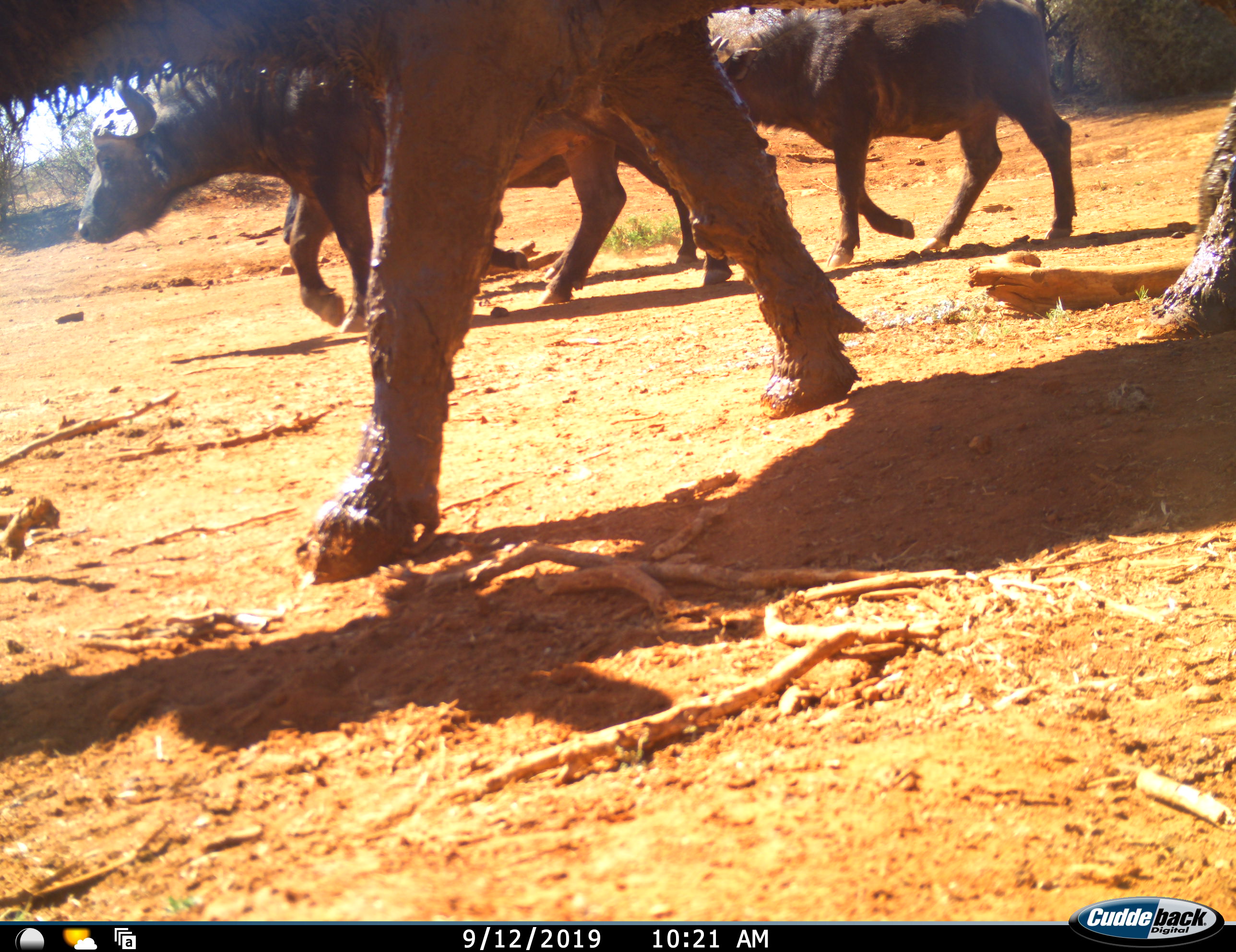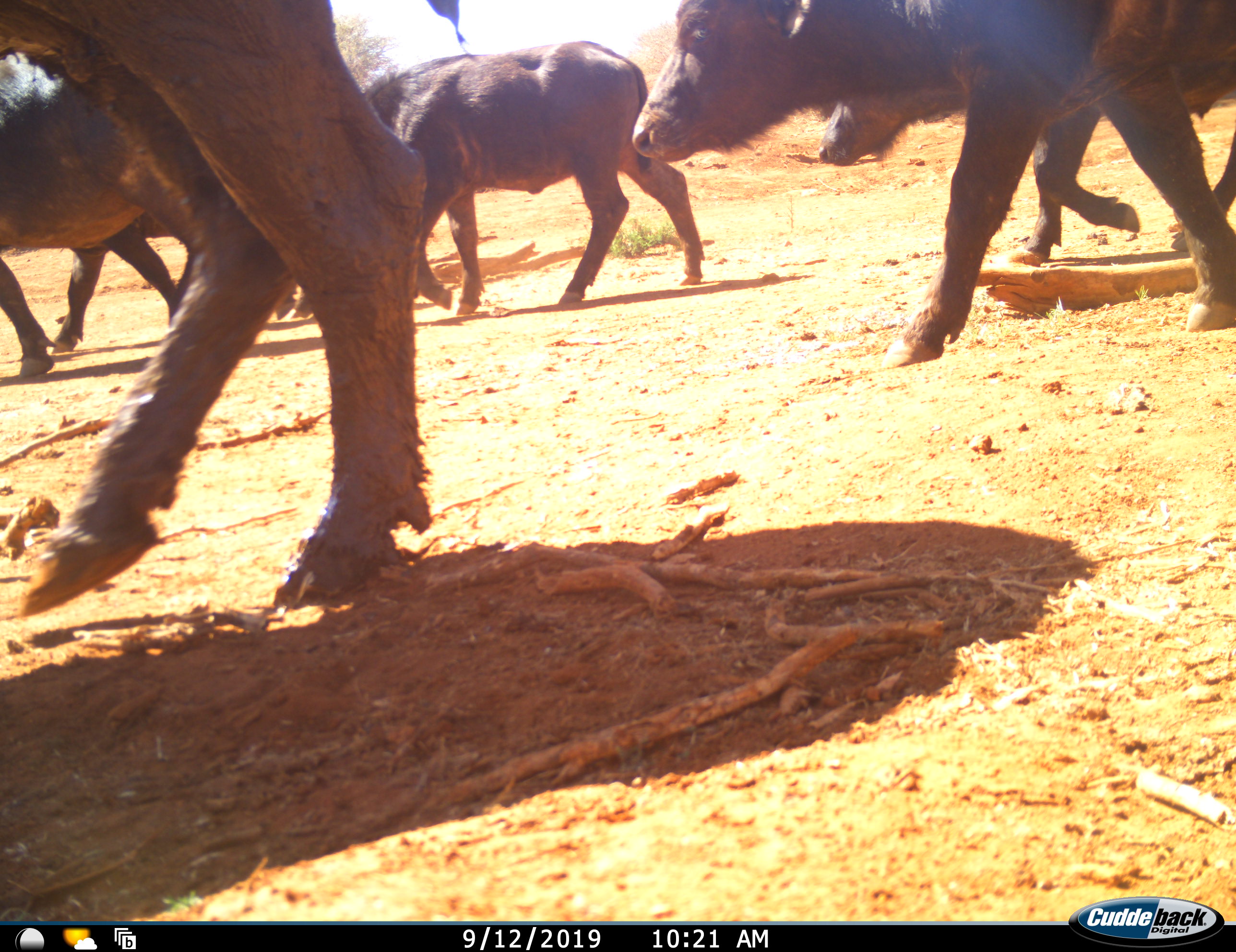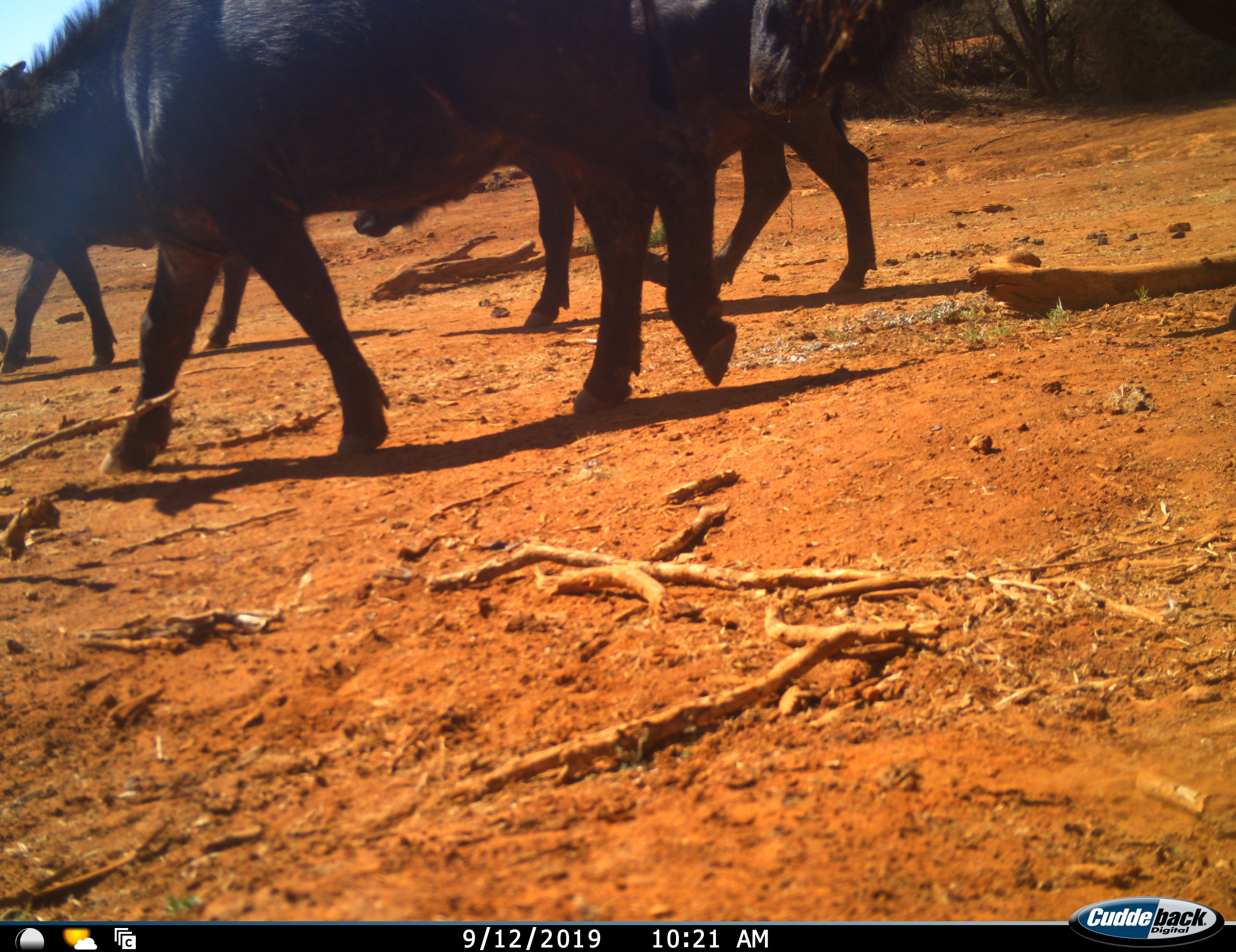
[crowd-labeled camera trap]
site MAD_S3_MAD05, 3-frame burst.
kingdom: Animalia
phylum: Chordata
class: Mammalia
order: Artiodactyla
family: Bovidae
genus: Syncerus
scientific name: Syncerus caffer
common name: african buffalo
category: buffalo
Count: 5.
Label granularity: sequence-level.